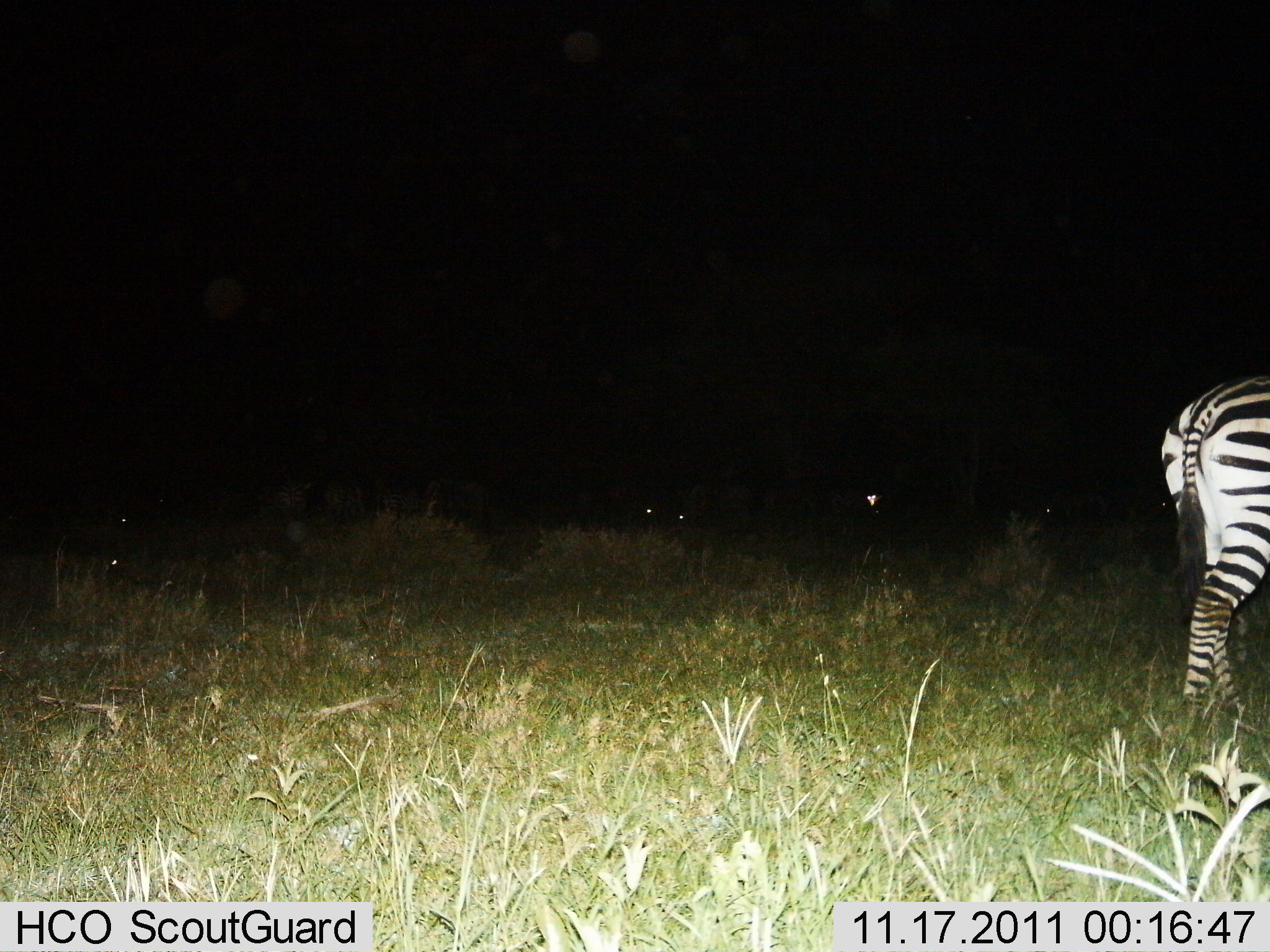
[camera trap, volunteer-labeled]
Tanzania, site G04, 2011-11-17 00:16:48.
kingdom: Animalia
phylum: Chordata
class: Mammalia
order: Perissodactyla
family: Equidae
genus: Equus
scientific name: Equus quagga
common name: plains zebra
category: zebra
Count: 1.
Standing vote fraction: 64%.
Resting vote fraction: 14%.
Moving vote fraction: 29%.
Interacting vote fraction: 0%.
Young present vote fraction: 0%.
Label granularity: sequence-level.